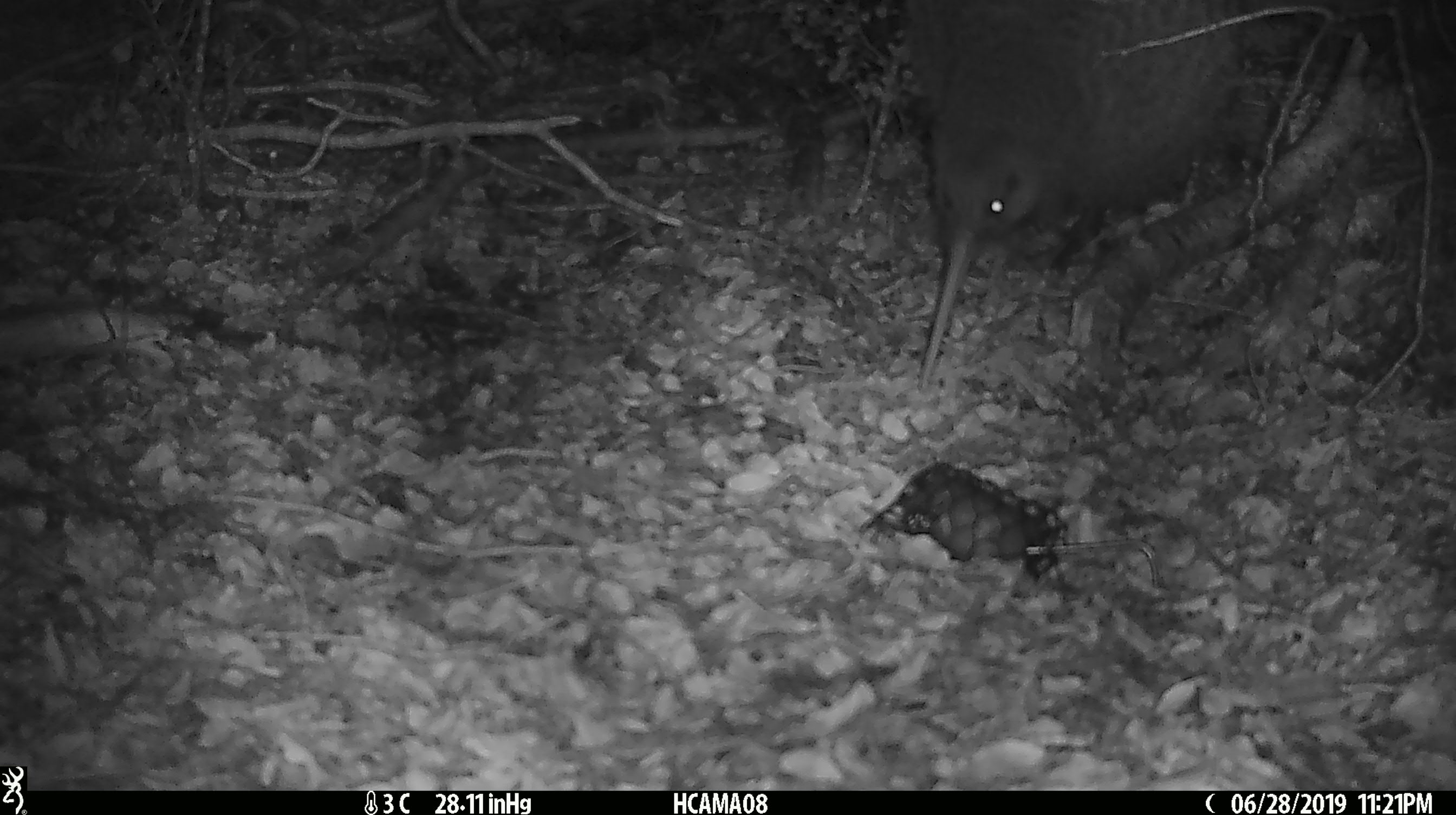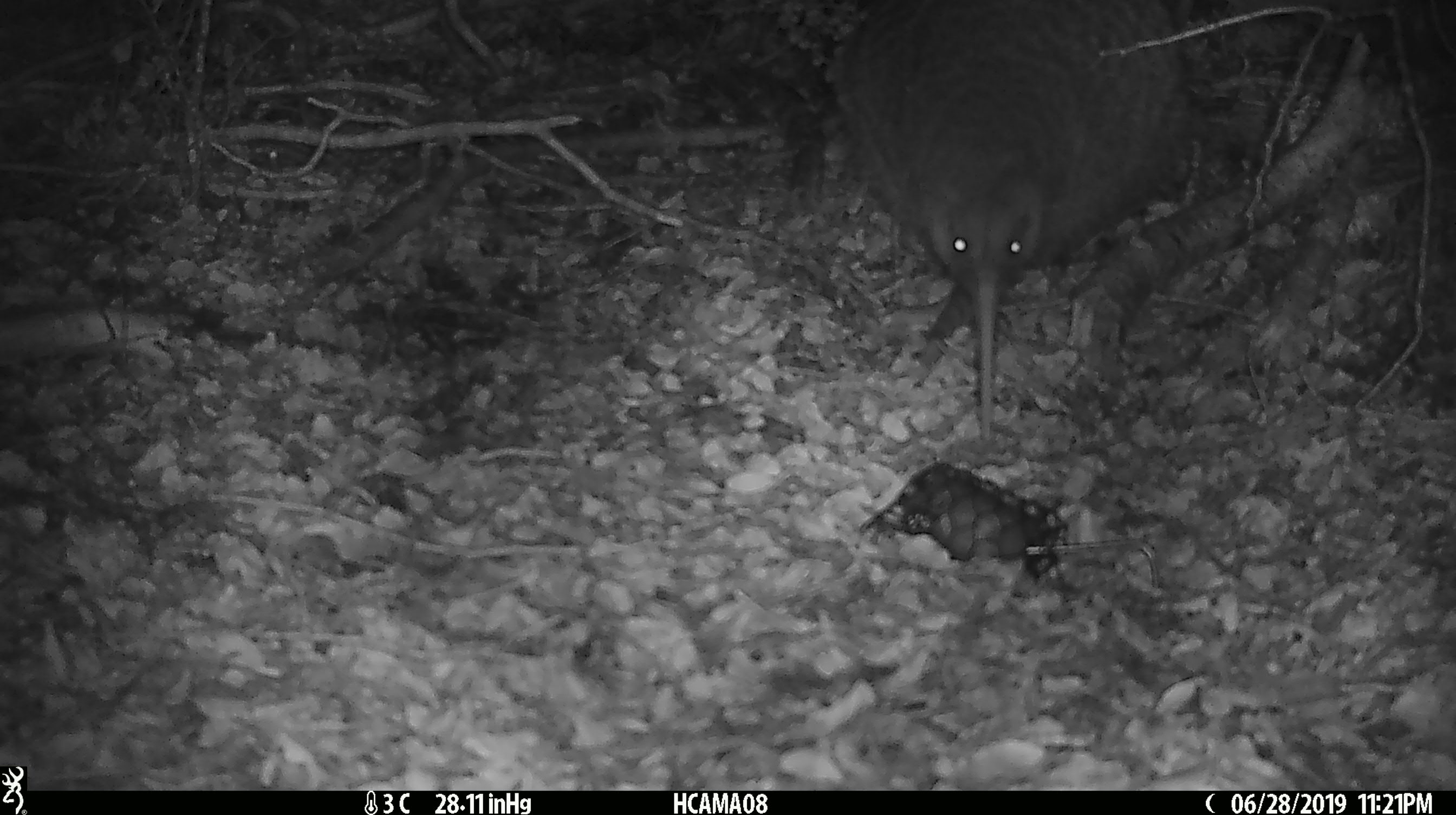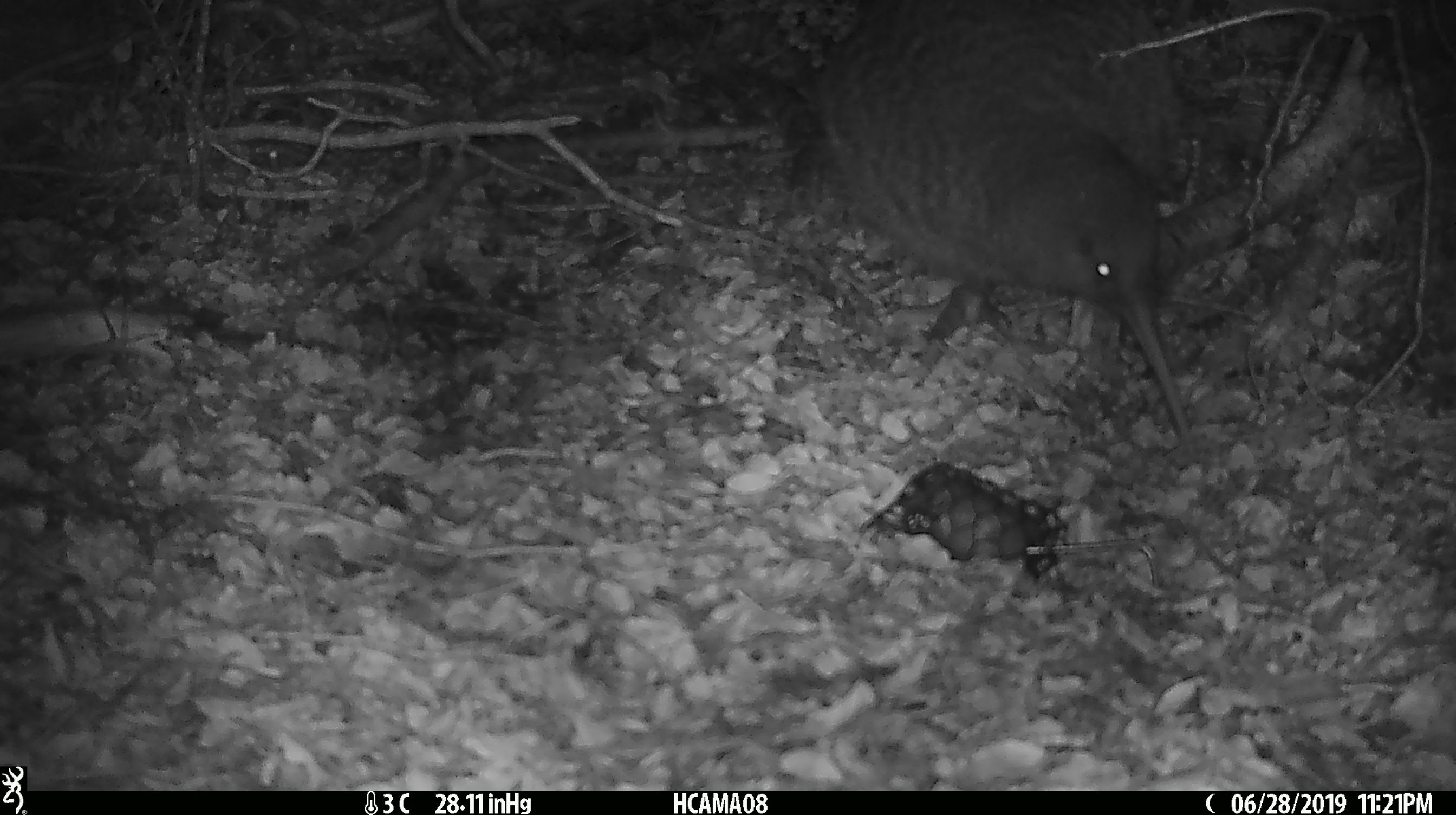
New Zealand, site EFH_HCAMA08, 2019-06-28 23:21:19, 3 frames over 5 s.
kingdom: Animalia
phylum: Chordata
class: Aves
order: Apterygiformes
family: Apterygidae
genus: Apteryx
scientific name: Apteryx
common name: kiwi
Kiwi (Apteryx).